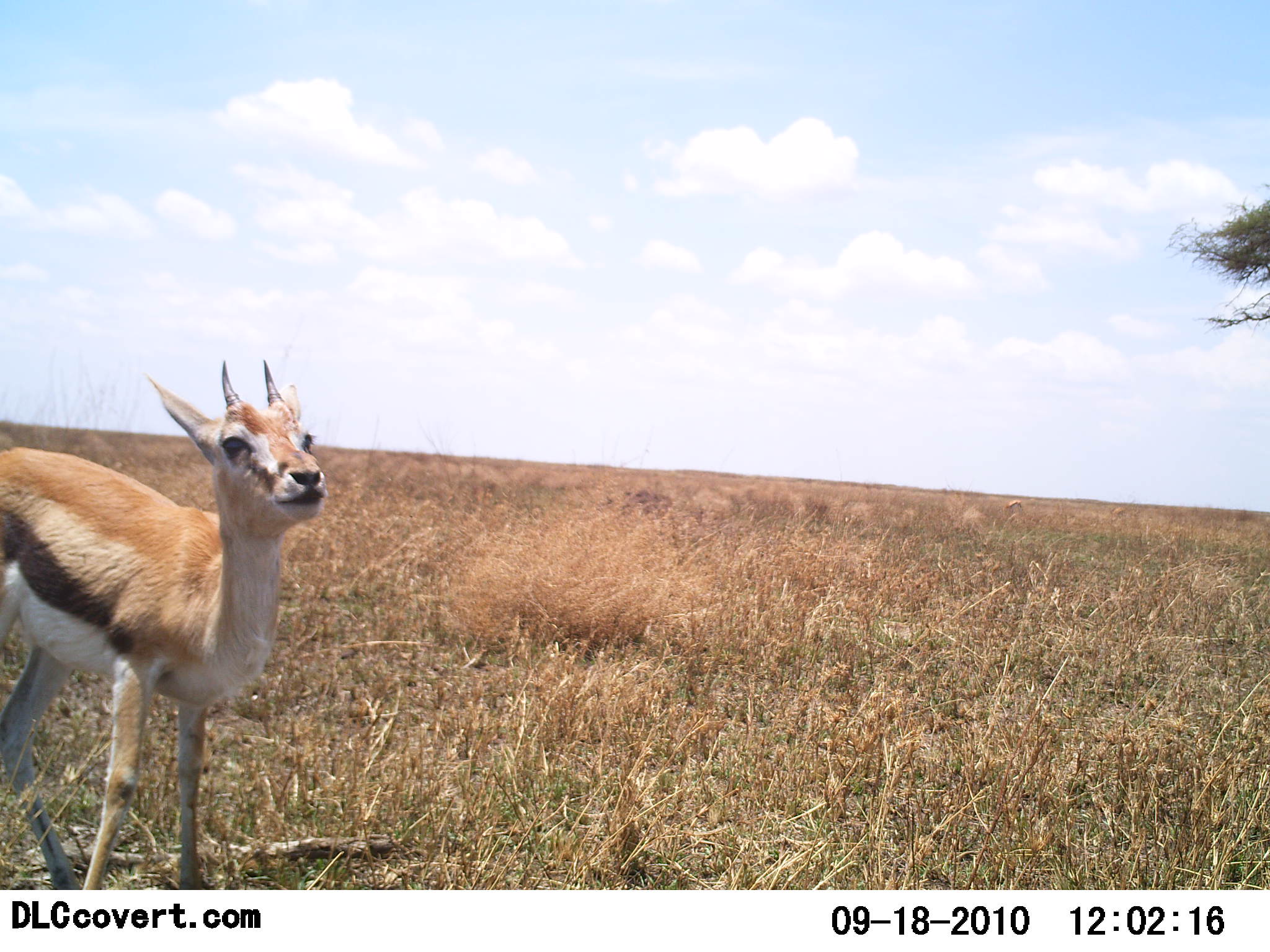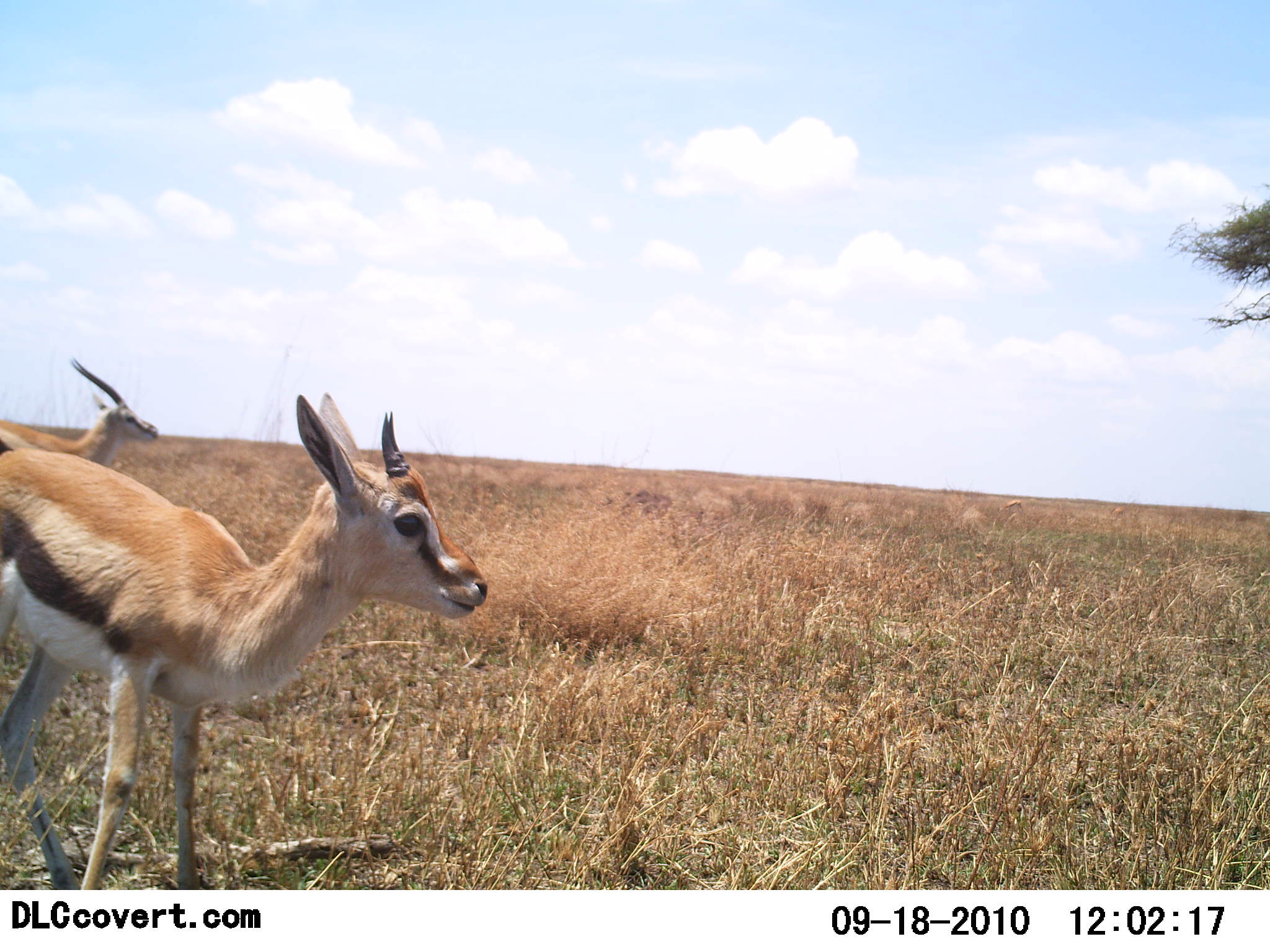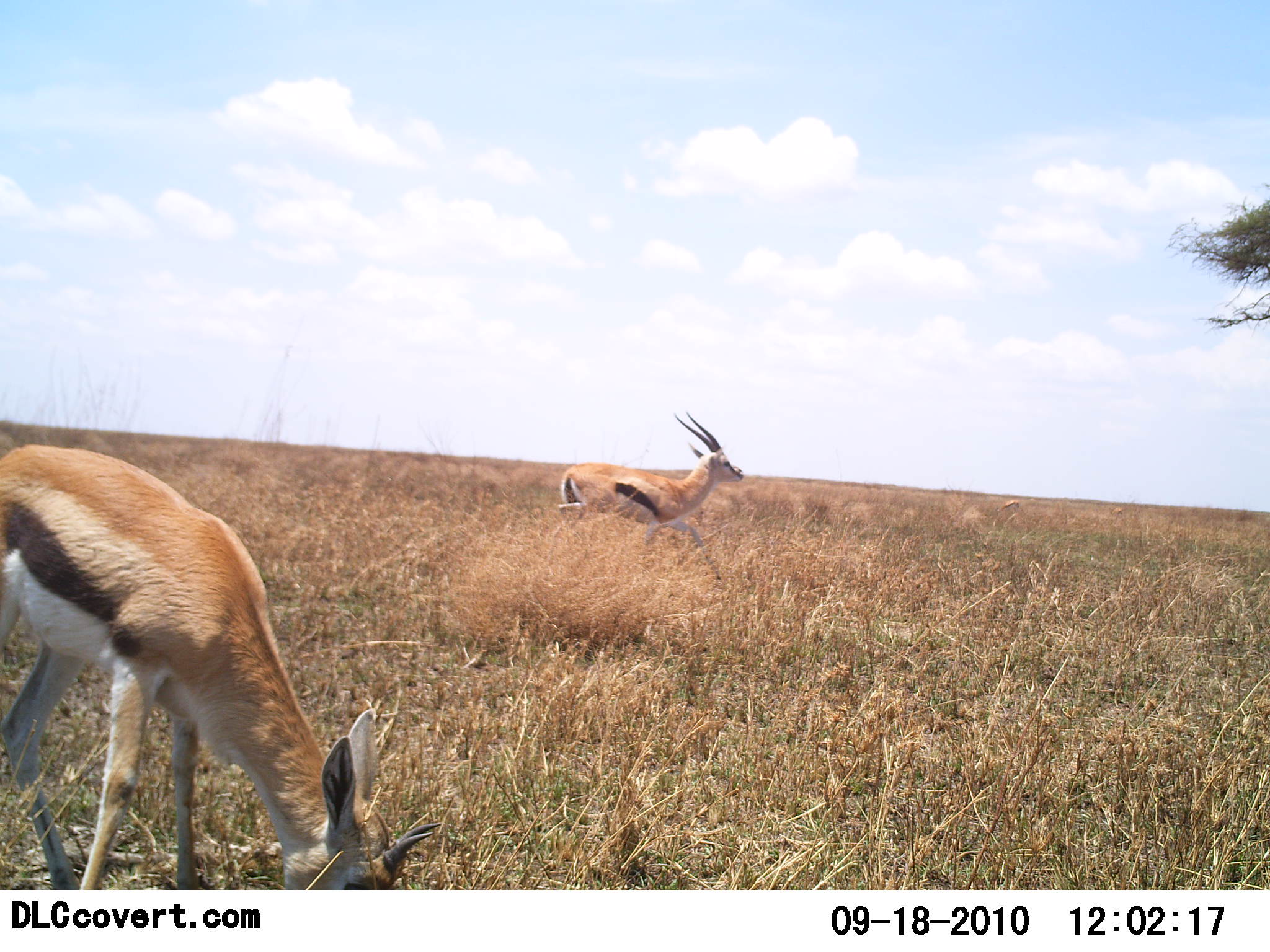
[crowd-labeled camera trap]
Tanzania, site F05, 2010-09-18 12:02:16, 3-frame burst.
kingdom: Animalia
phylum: Chordata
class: Mammalia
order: Artiodactyla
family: Bovidae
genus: Eudorcas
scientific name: Eudorcas thomsonii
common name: thomson's gazelle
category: gazellethomsons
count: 2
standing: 50%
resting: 0%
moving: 69%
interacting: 0%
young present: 6%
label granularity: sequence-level